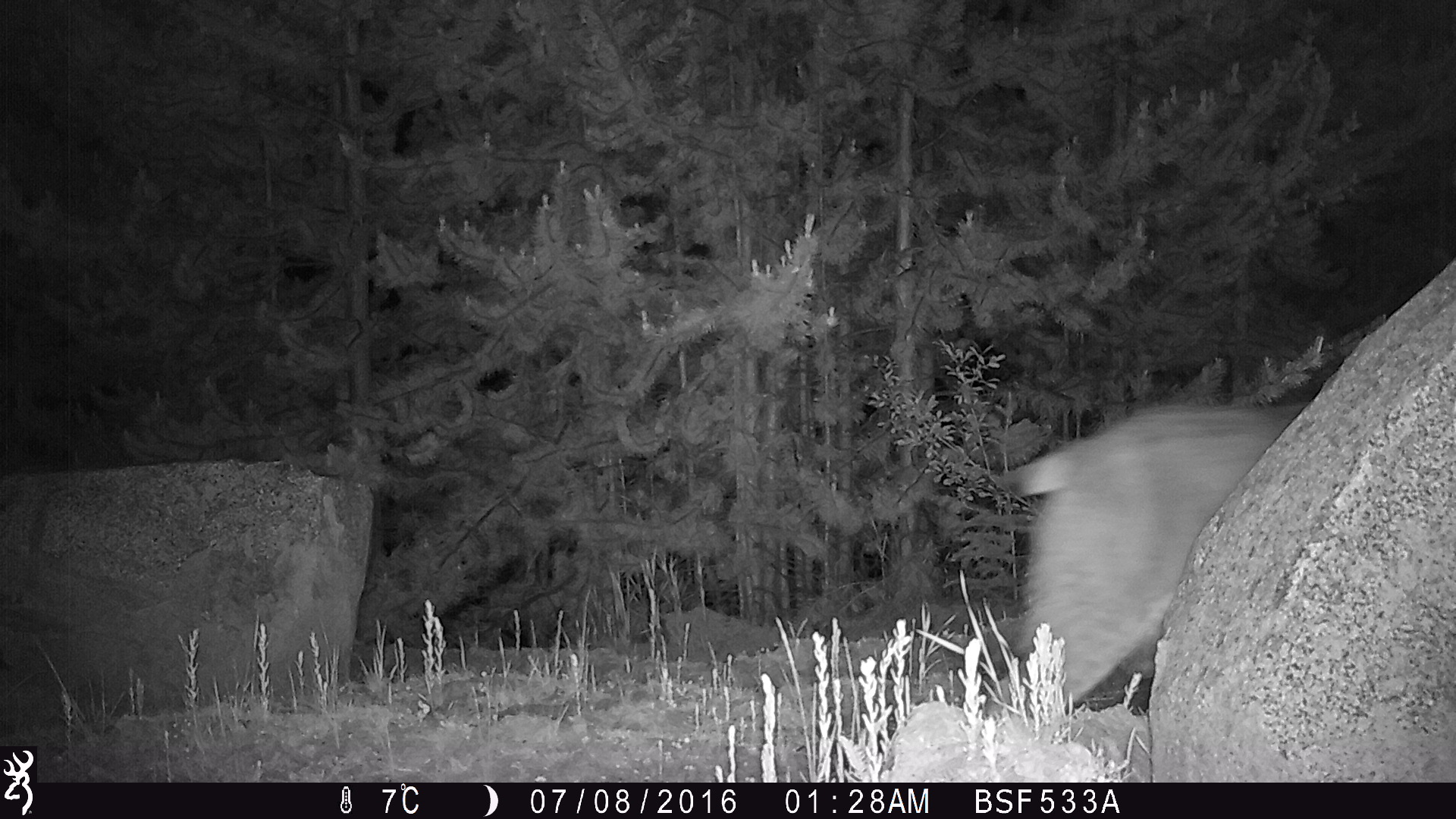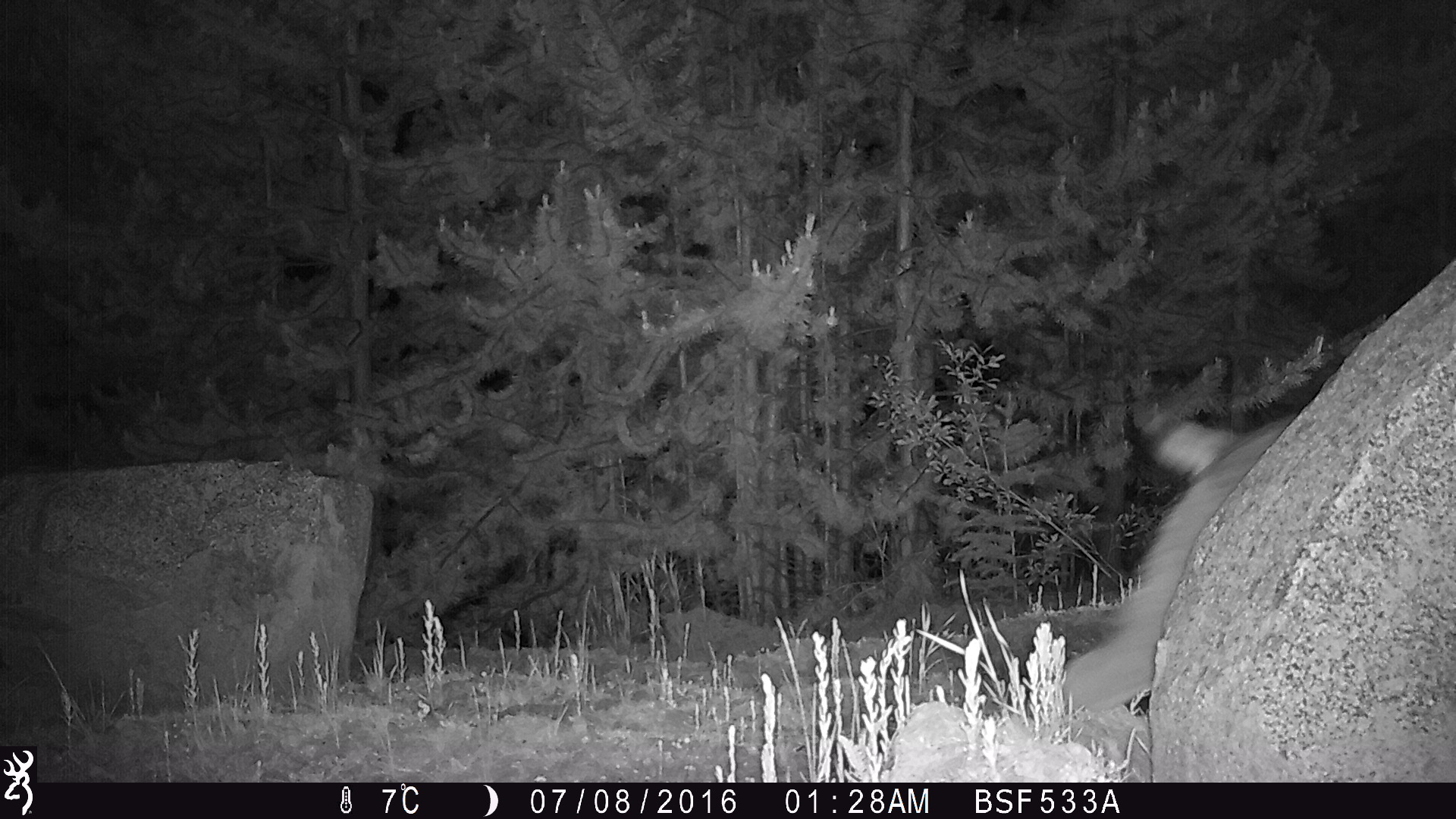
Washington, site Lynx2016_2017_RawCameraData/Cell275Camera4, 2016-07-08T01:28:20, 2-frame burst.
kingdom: Animalia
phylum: Chordata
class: Mammalia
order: Carnivora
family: Felidae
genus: Lynx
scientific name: Lynx canadensis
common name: canada lynx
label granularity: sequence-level